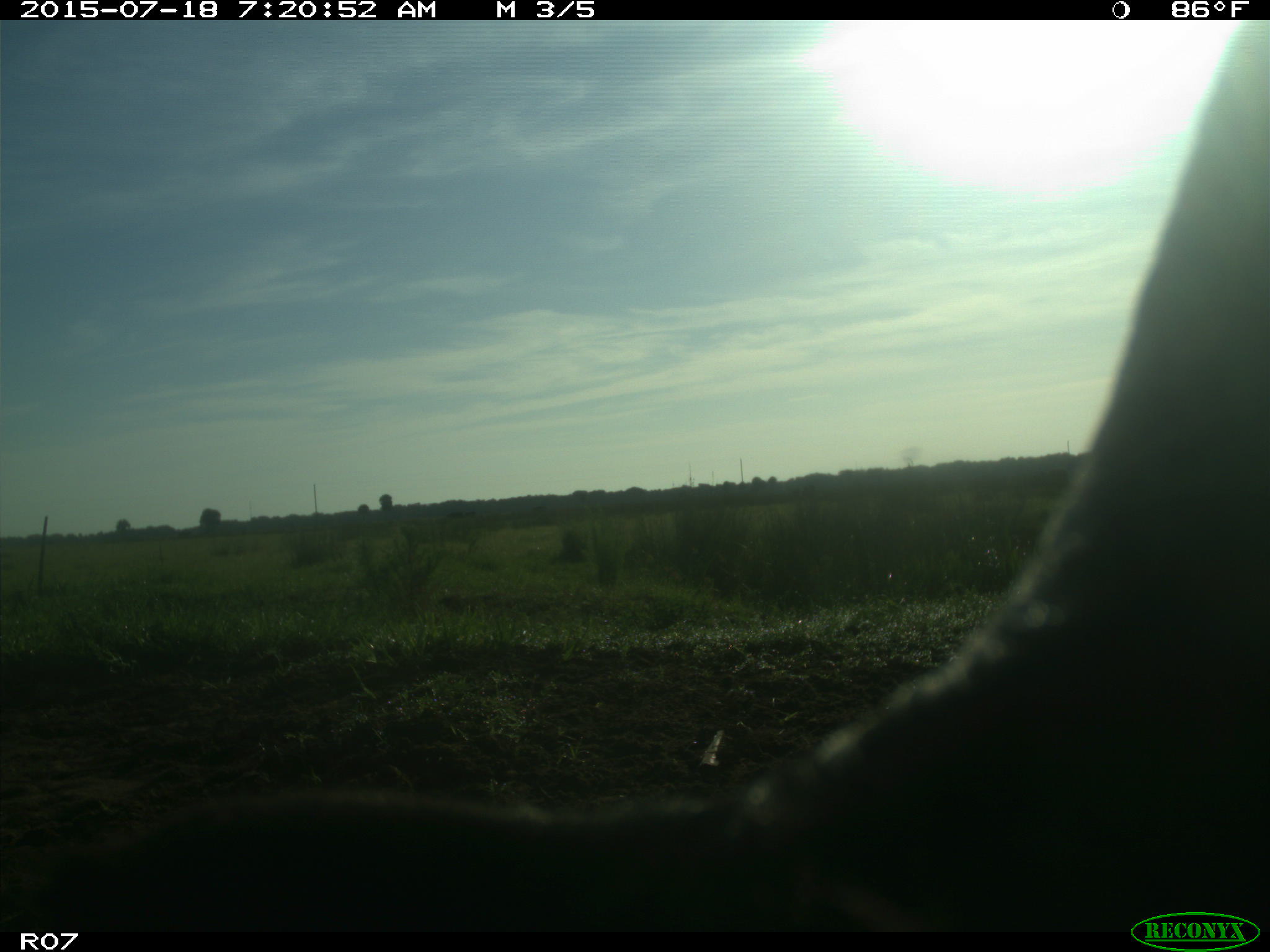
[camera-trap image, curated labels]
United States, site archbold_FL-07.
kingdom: Animalia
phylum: Chordata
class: Mammalia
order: Artiodactyla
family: Bovidae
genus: Bos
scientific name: Bos taurus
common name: domestic cow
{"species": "Bos taurus (domestic cow)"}